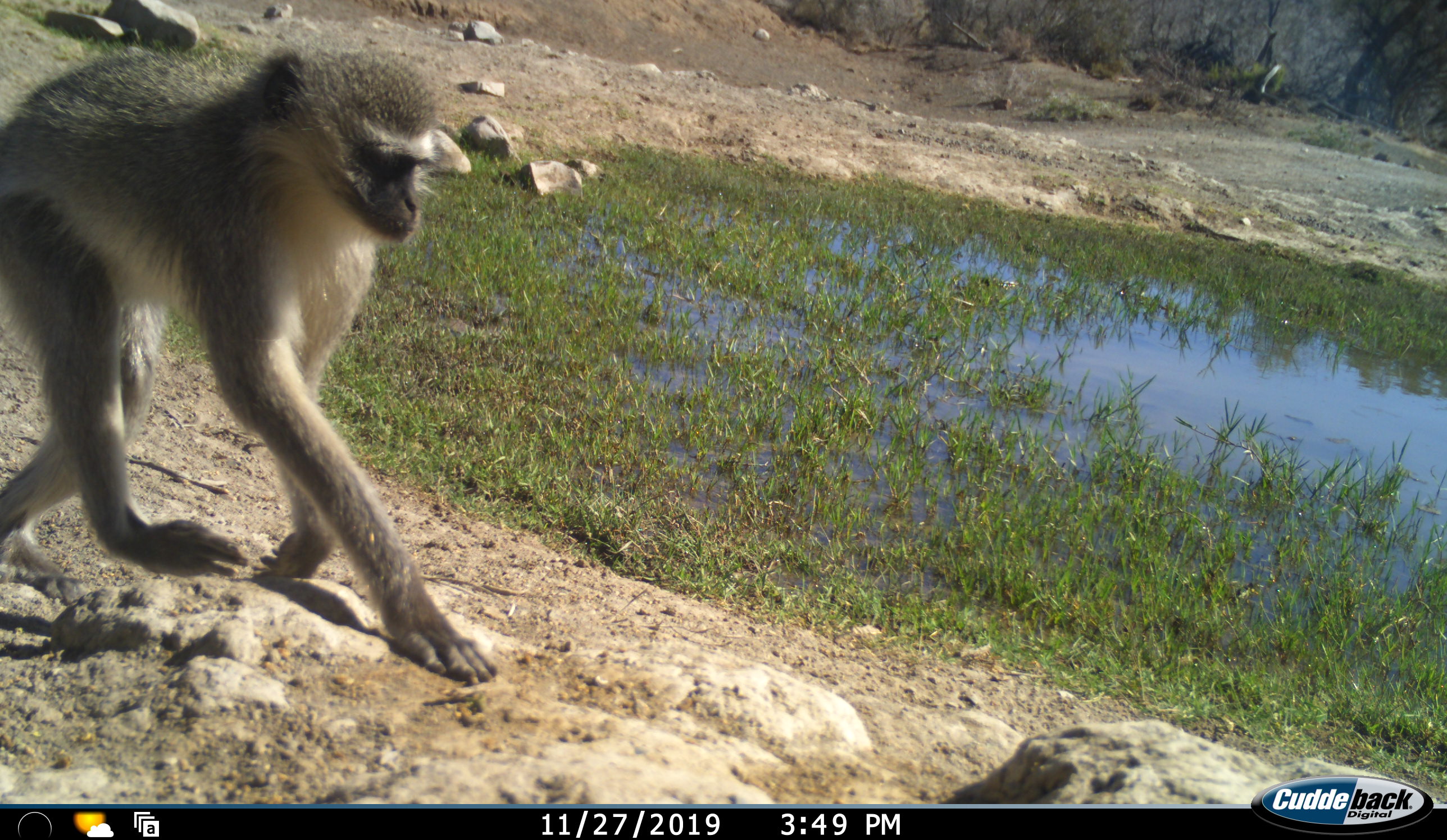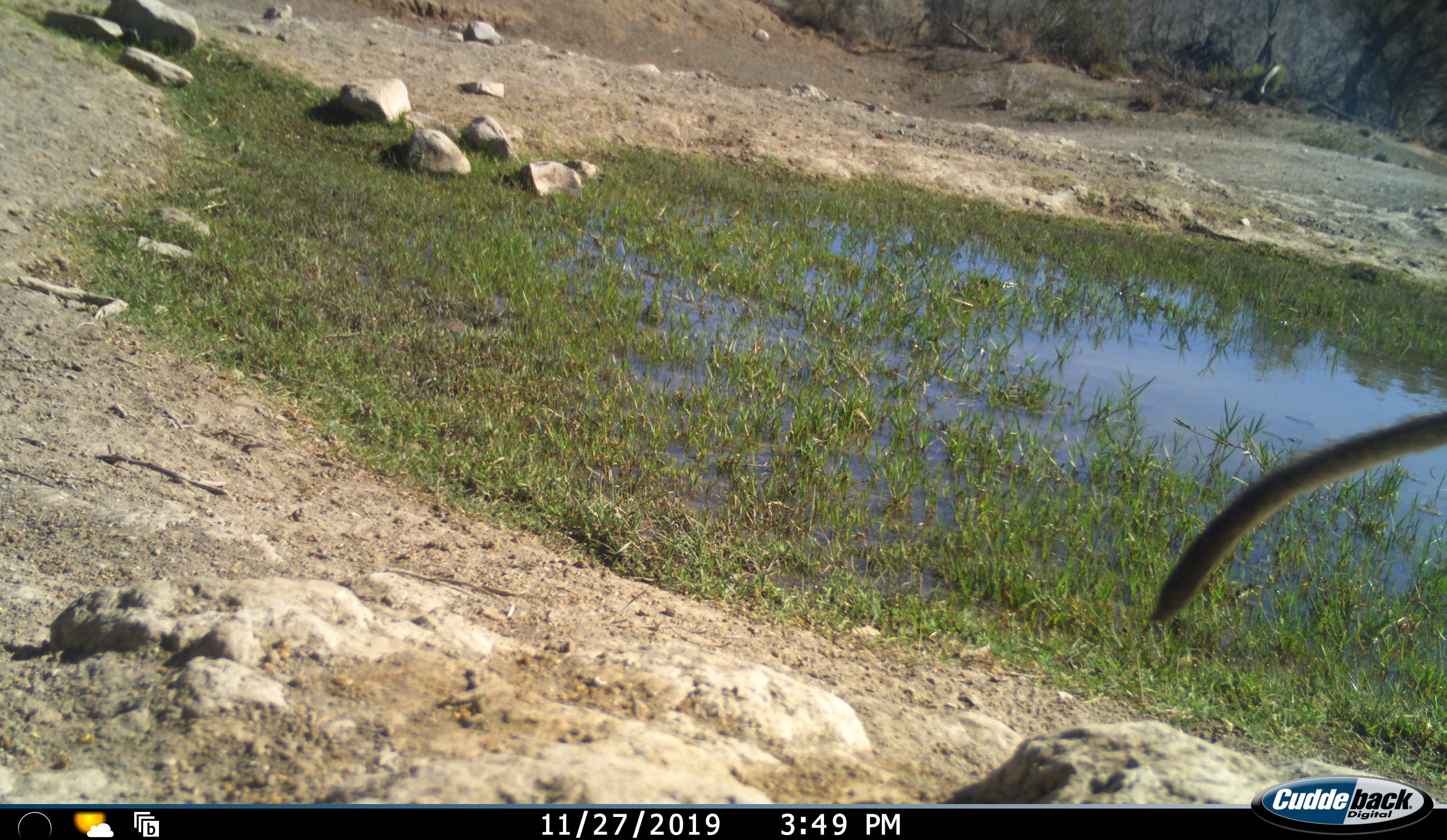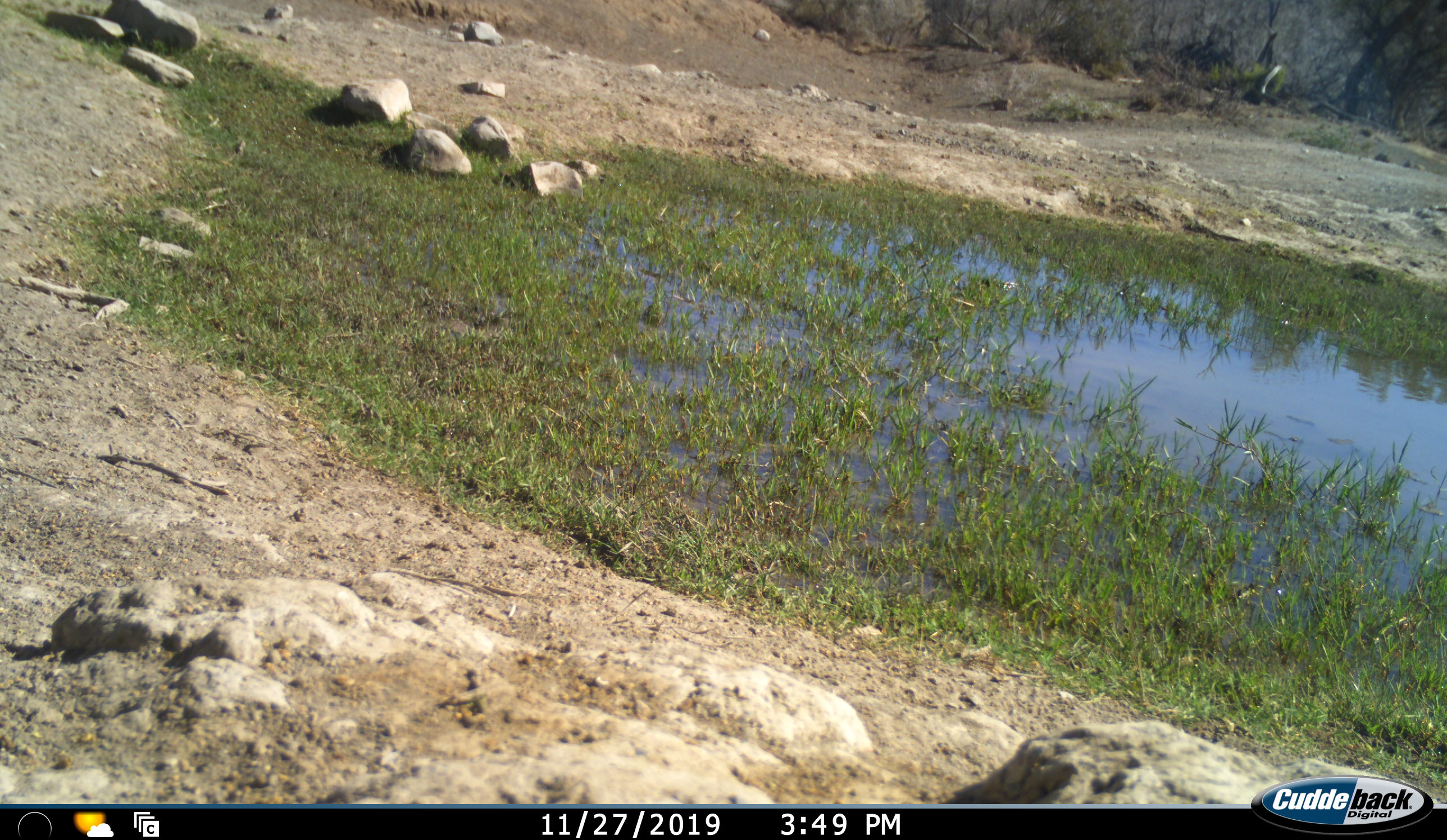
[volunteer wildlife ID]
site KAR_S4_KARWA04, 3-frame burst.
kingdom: Animalia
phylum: Chordata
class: Mammalia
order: Primates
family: Cercopithecidae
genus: Chlorocebus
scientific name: Chlorocebus pygerythrus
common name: vervet monkey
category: monkeyvervet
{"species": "monkeyvervet (vervet monkey) (Chlorocebus pygerythrus)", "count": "1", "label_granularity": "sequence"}